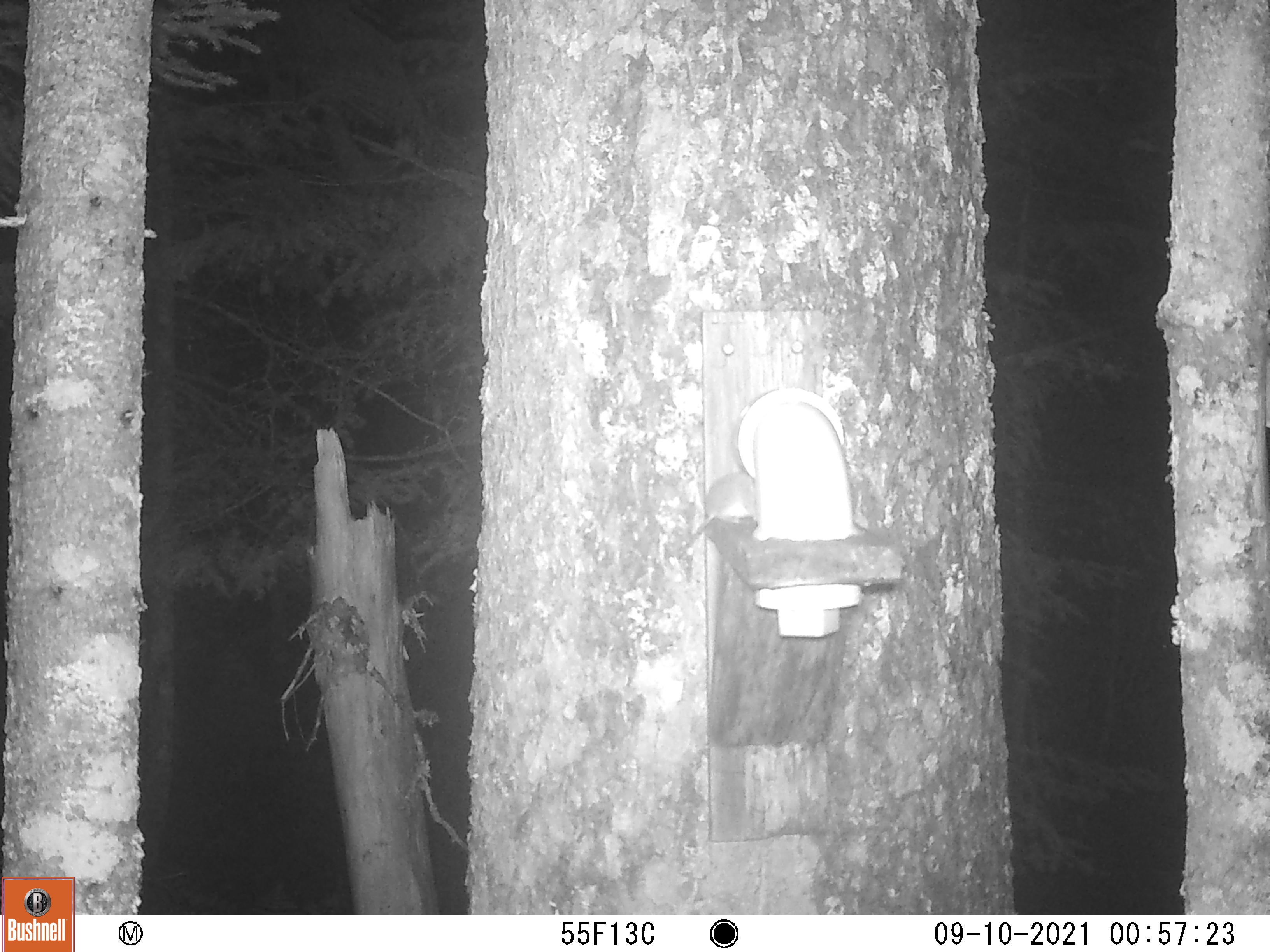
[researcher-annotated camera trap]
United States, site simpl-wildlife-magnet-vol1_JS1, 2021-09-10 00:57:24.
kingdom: Animalia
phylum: Chordata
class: Mammalia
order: Rodentia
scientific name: Rodentia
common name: mouse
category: mouse sp.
Mouse sp. (mouse) (Rodentia).